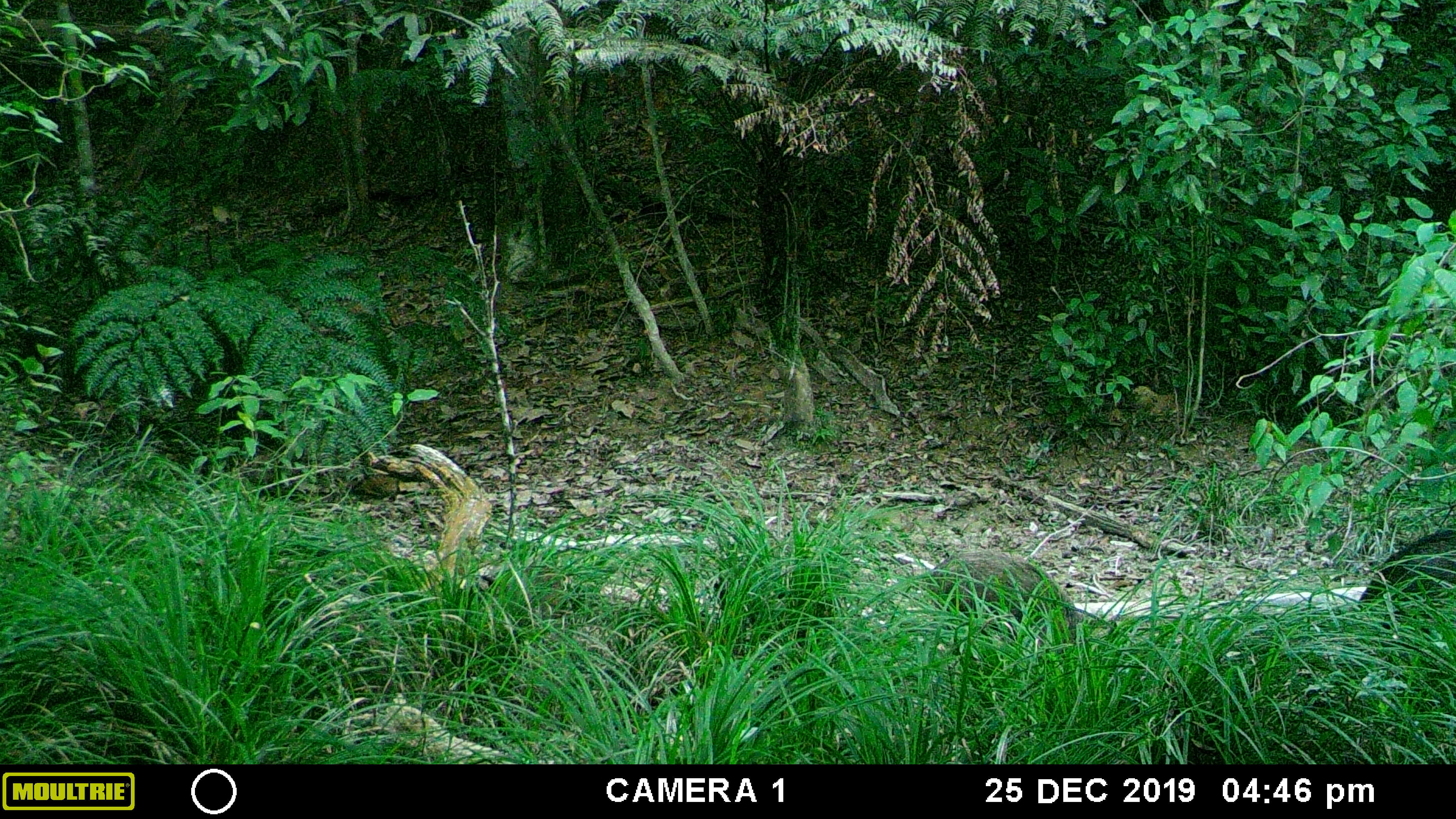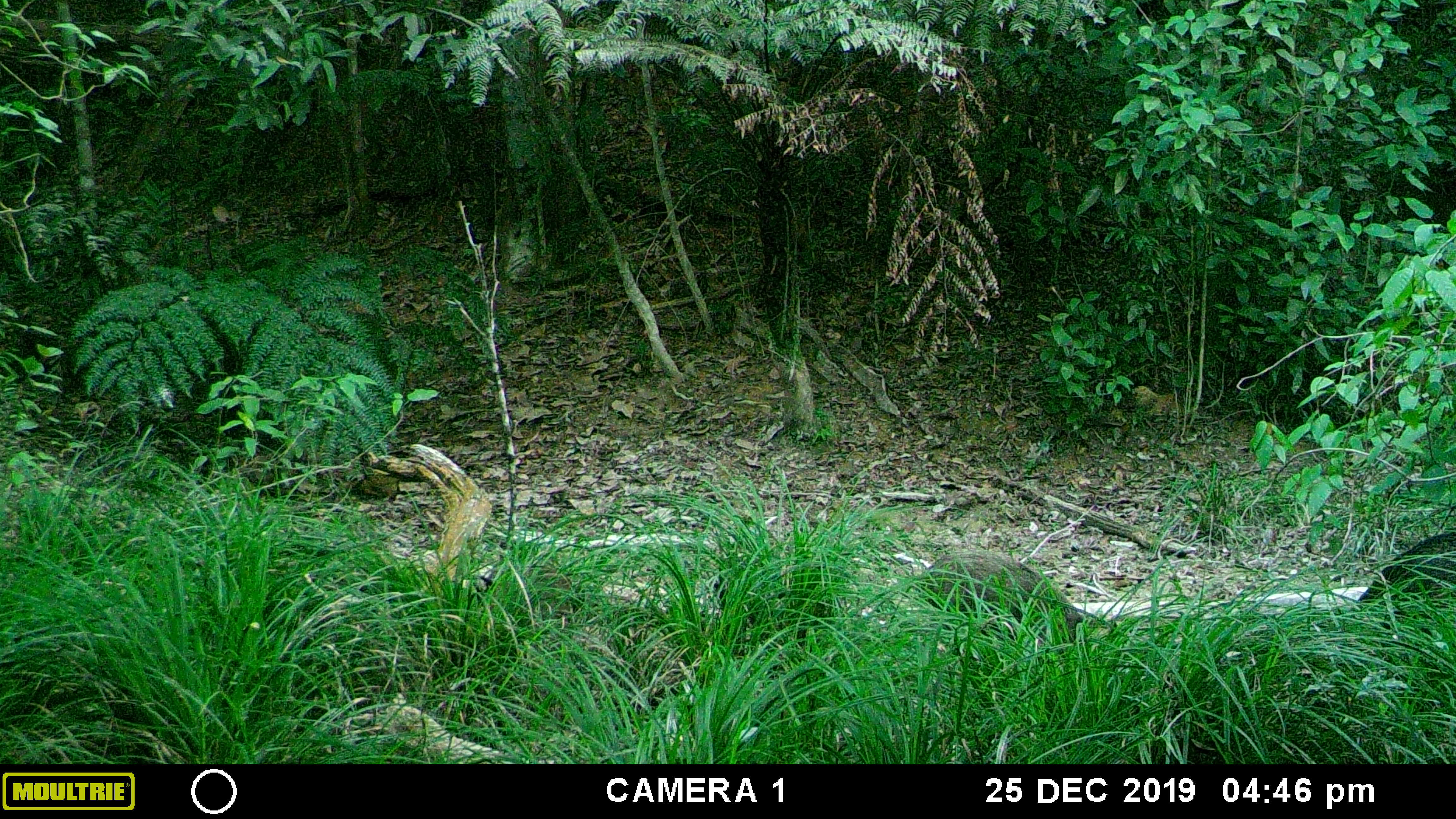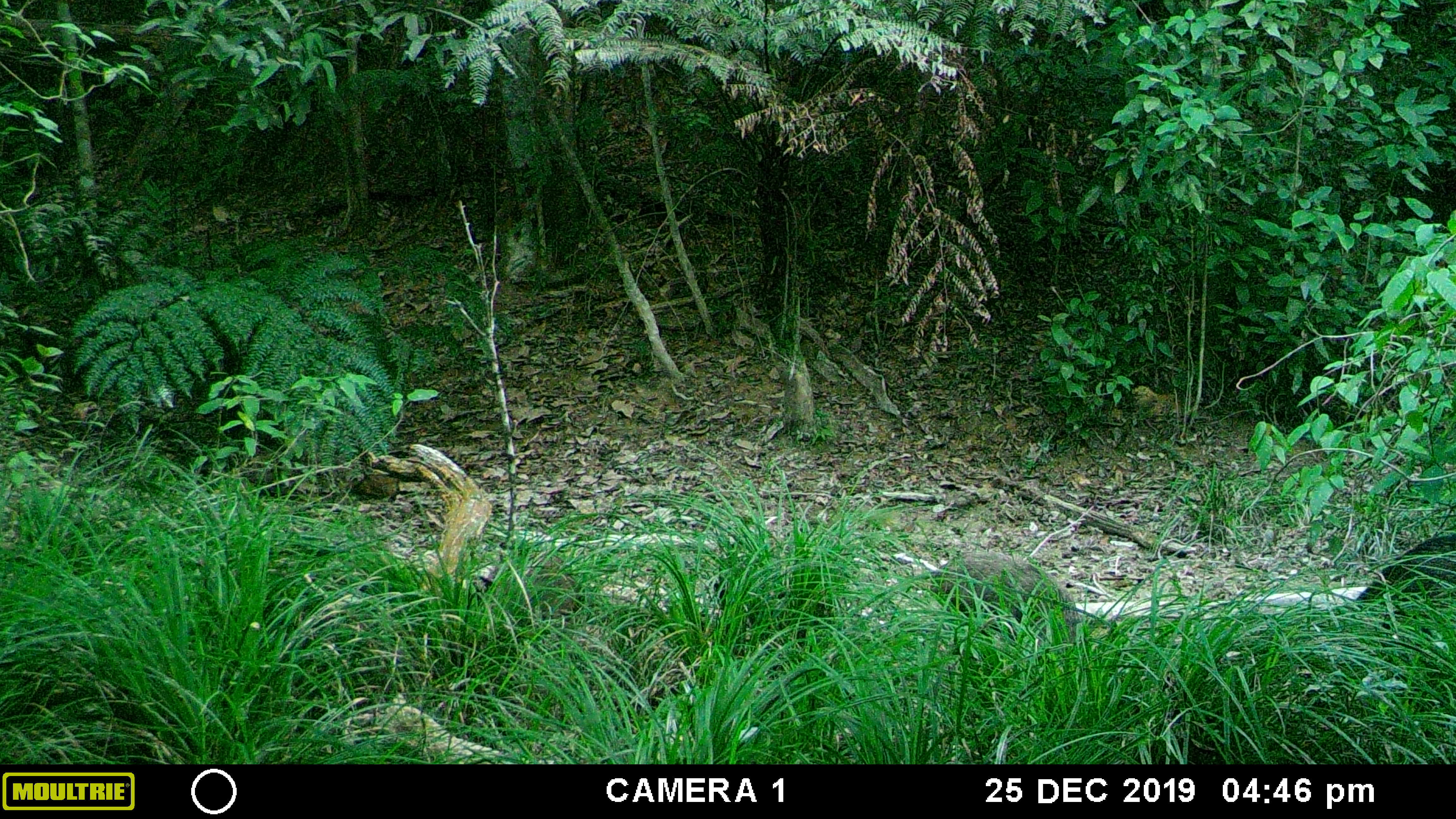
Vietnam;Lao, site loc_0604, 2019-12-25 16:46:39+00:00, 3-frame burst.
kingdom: Animalia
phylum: Chordata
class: Mammalia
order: Artiodactyla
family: Suidae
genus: Sus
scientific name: Sus scrofa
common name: eurasian wild pig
Eurasian wild pig (Sus scrofa). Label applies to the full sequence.